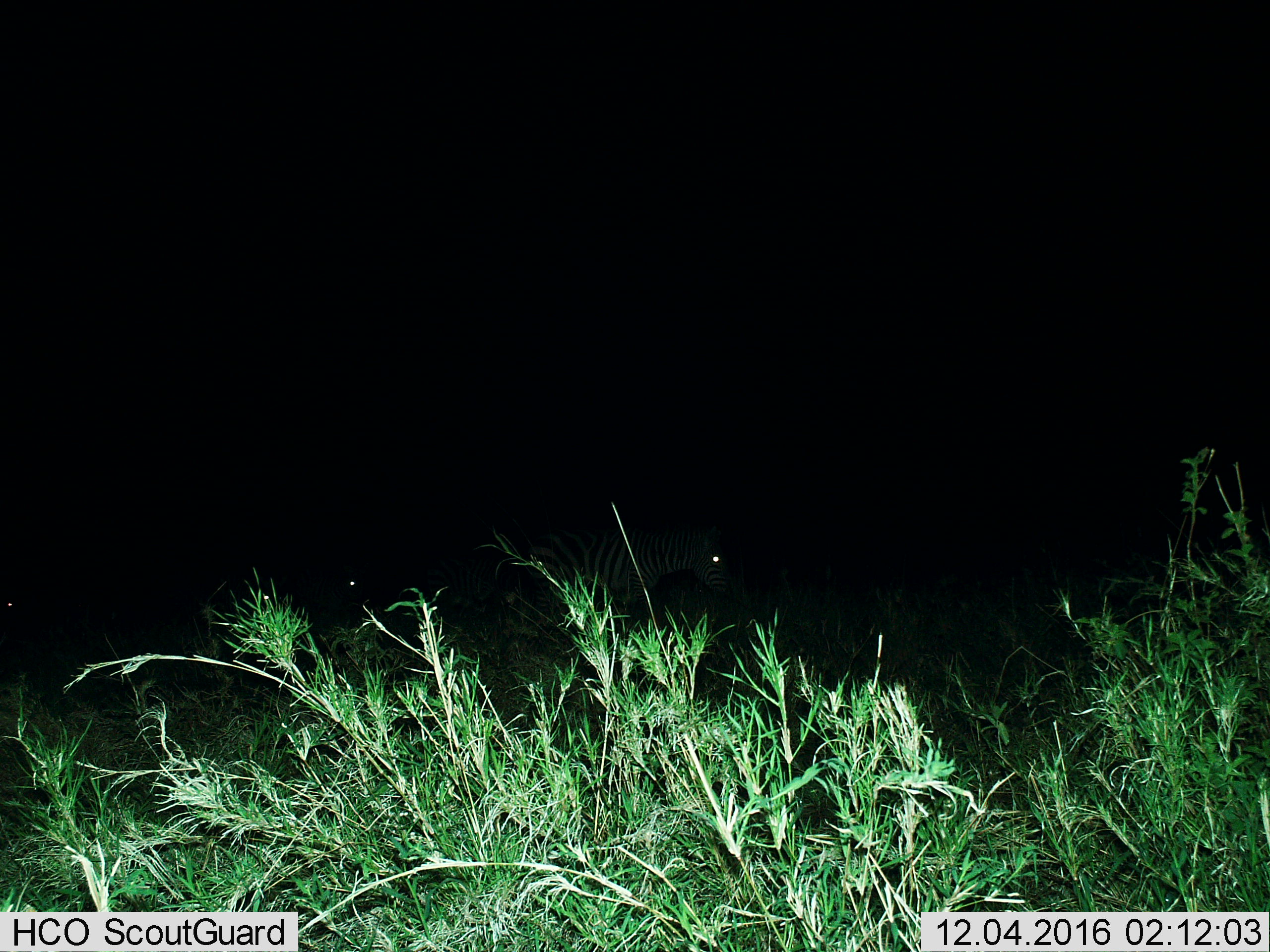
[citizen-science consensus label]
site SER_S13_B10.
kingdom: Animalia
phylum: Chordata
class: Mammalia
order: Perissodactyla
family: Equidae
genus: Equus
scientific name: Equus quagga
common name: plains zebra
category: zebraplains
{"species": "zebraplains (plains zebra) (Equus quagga)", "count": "3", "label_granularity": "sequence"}